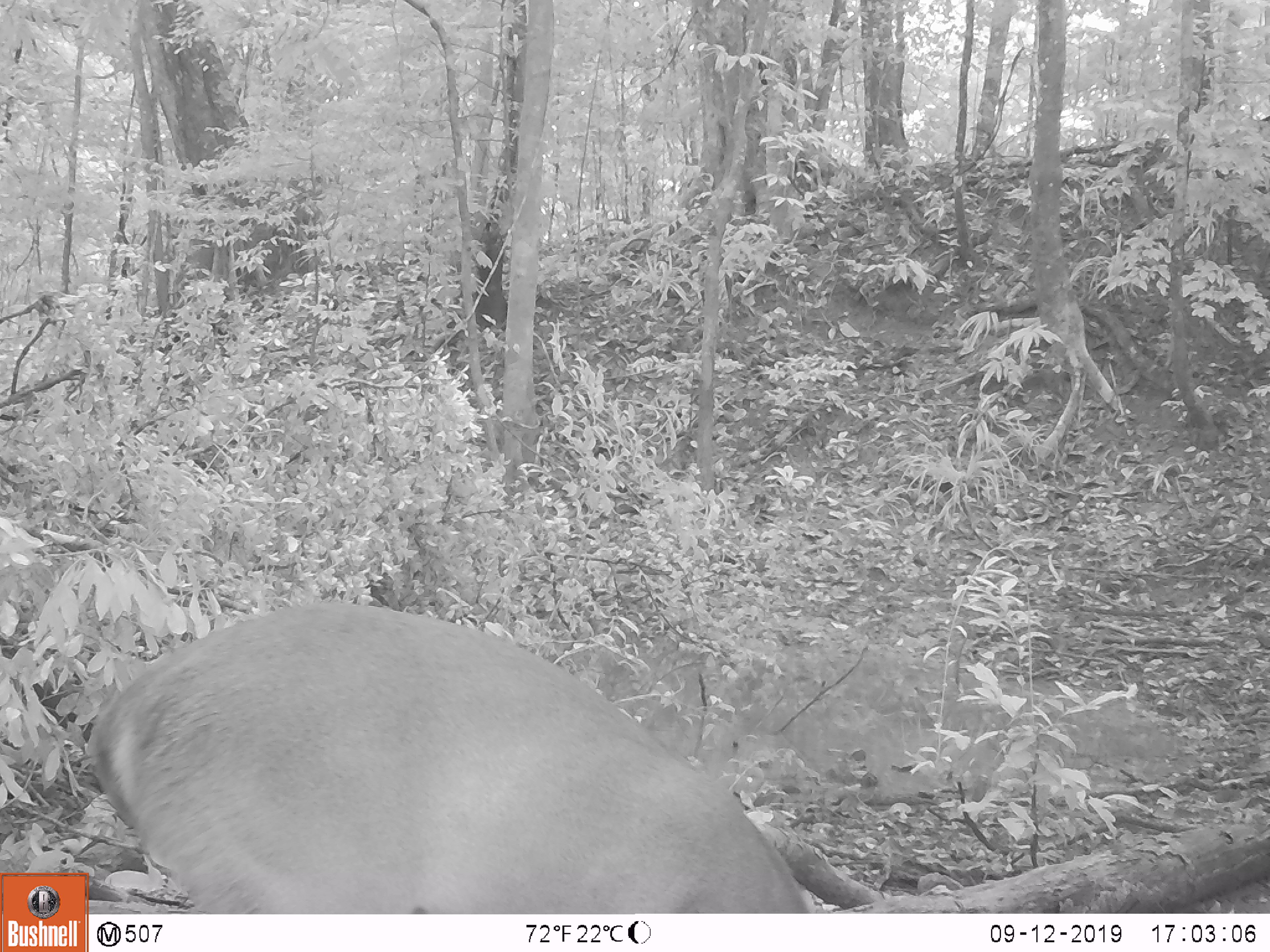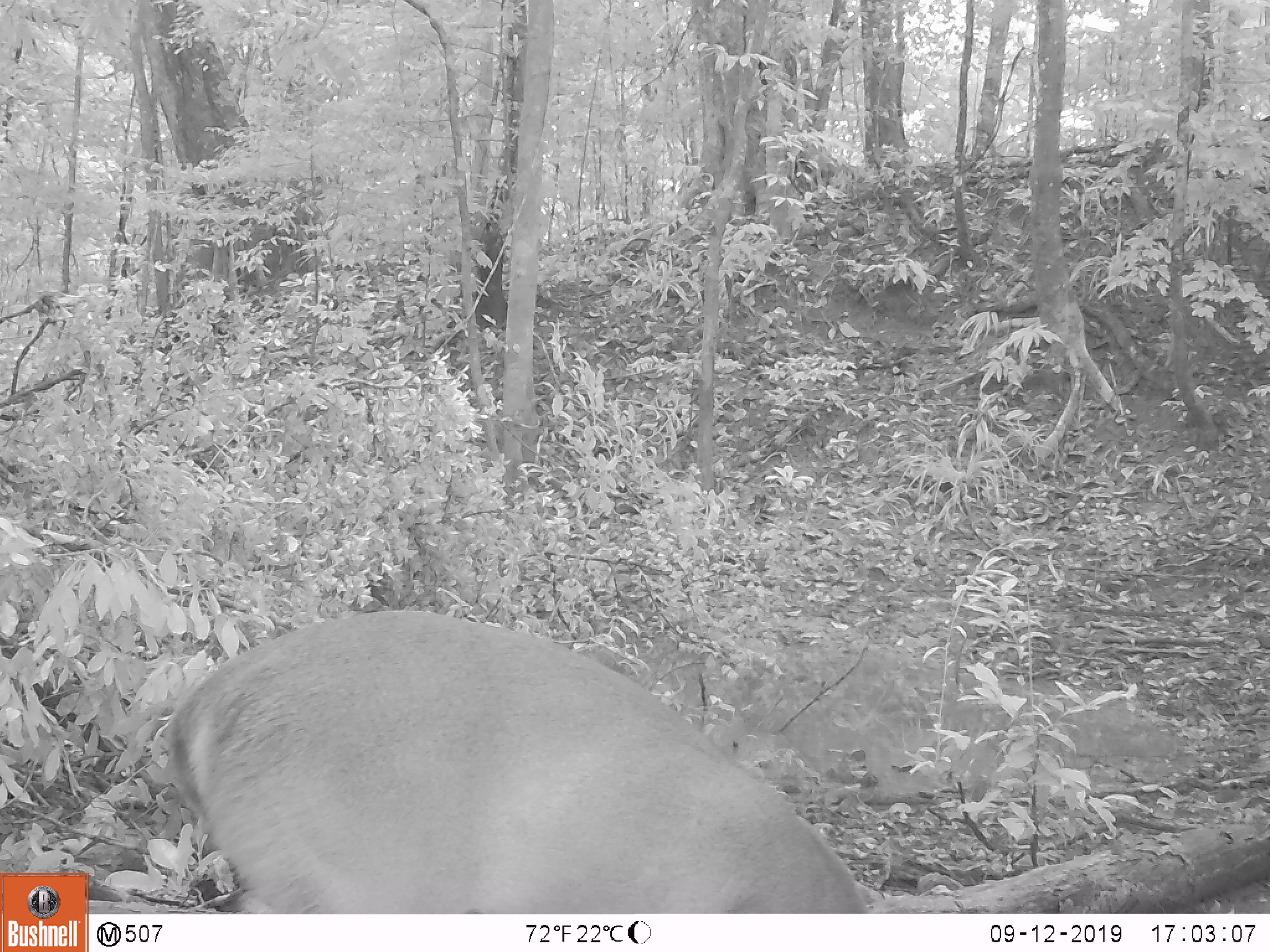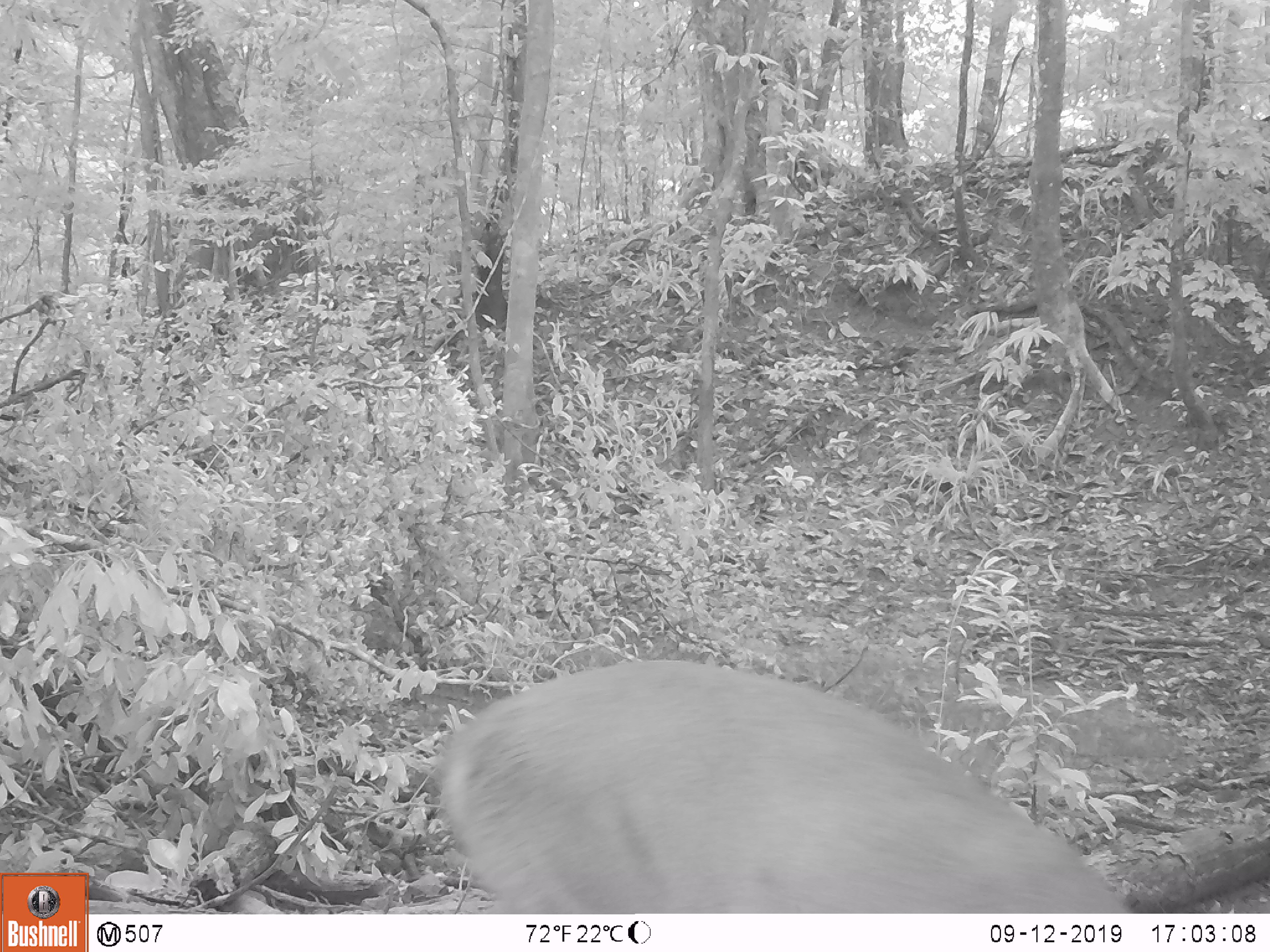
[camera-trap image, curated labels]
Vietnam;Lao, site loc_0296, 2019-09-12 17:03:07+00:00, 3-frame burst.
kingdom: Animalia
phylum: Chordata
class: Mammalia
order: Artiodactyla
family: Cervidae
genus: Muntiacus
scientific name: Muntiacus vuquangensis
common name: large-antlered muntjac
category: large antlered muntjac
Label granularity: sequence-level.